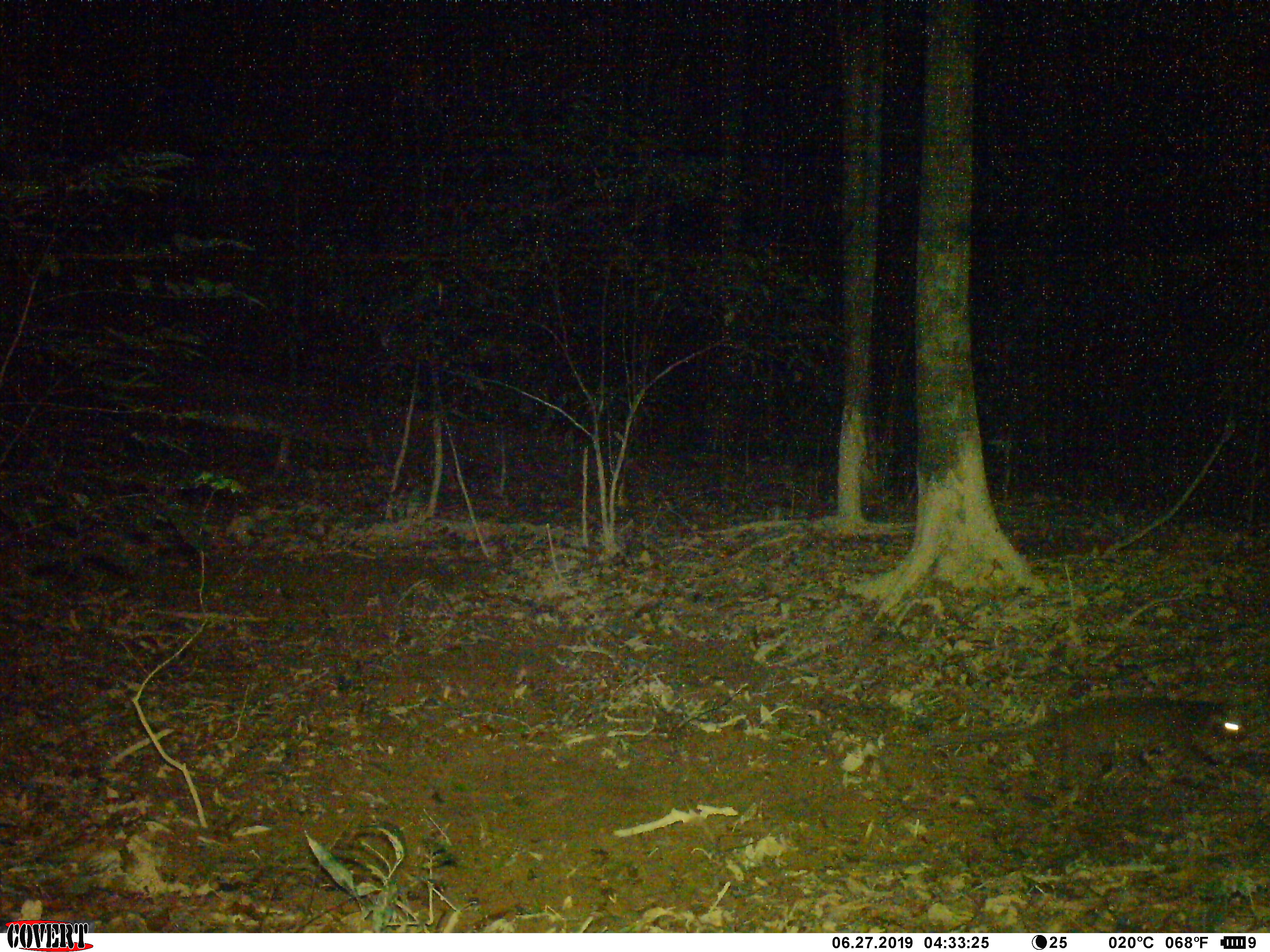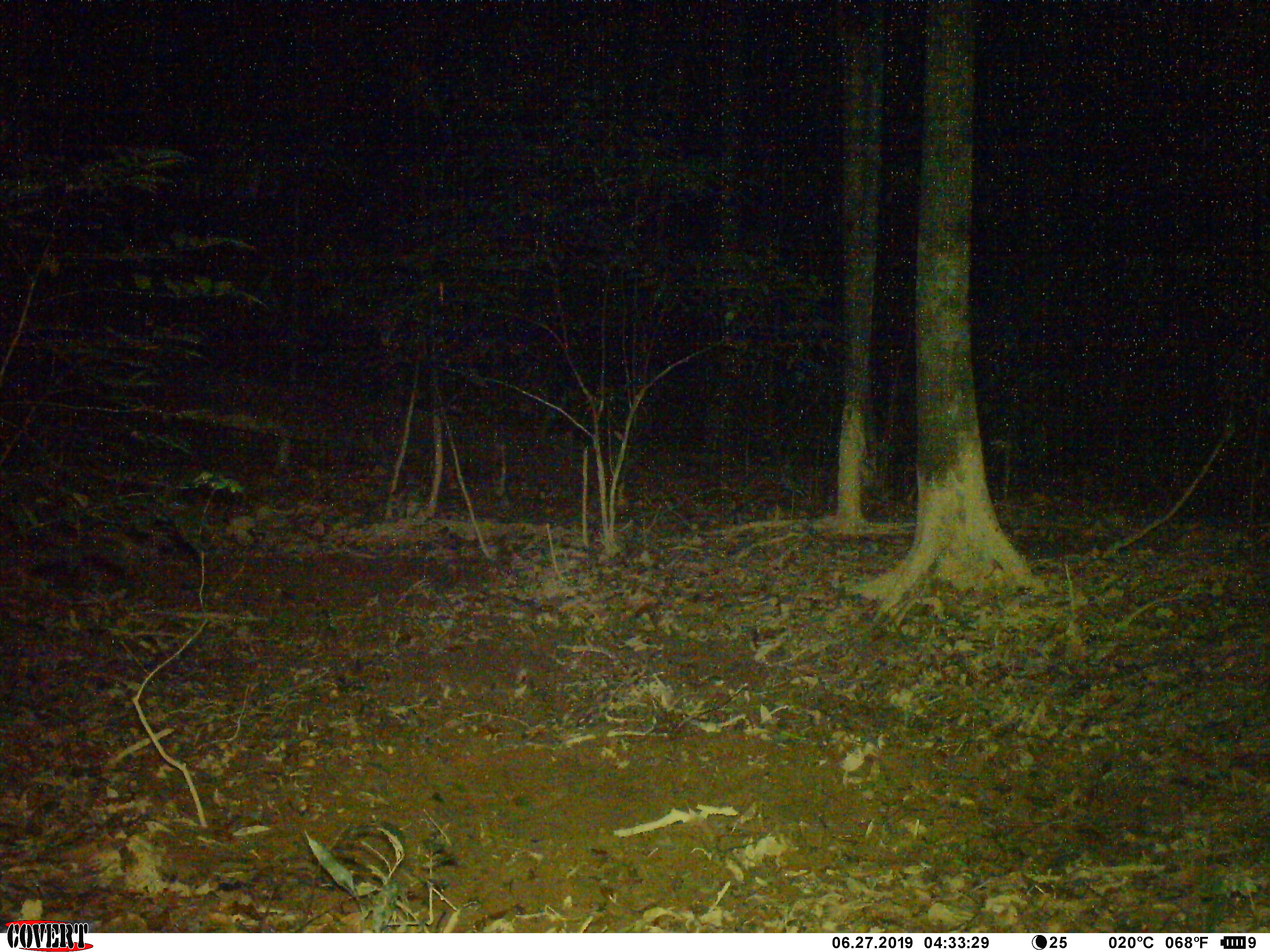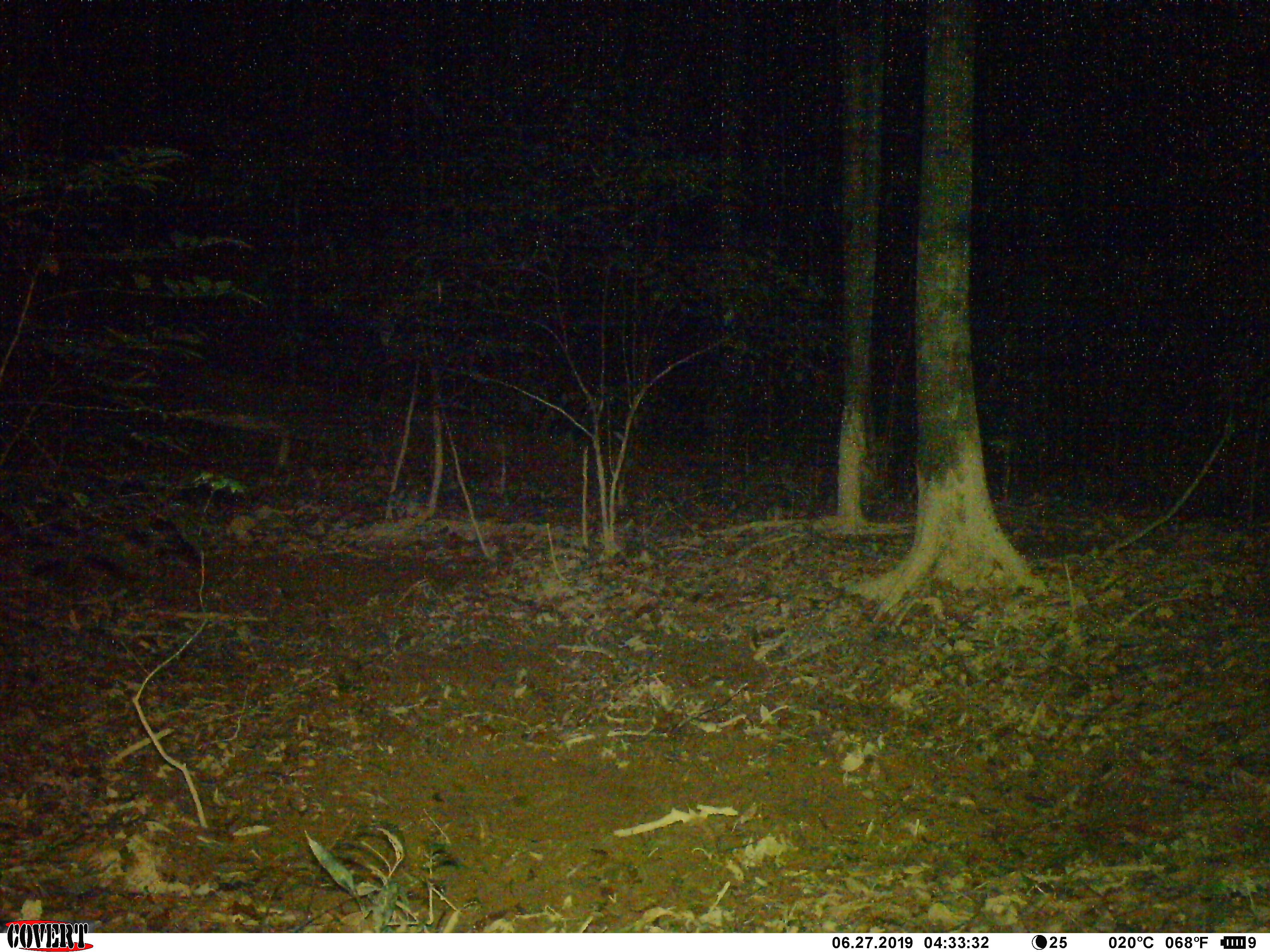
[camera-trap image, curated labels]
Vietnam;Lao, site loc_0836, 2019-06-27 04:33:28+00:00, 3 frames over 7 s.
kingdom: Animalia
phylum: Chordata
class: Mammalia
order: Carnivora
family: Viverridae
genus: Paguma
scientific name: Paguma larvata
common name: masked palm civet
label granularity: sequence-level